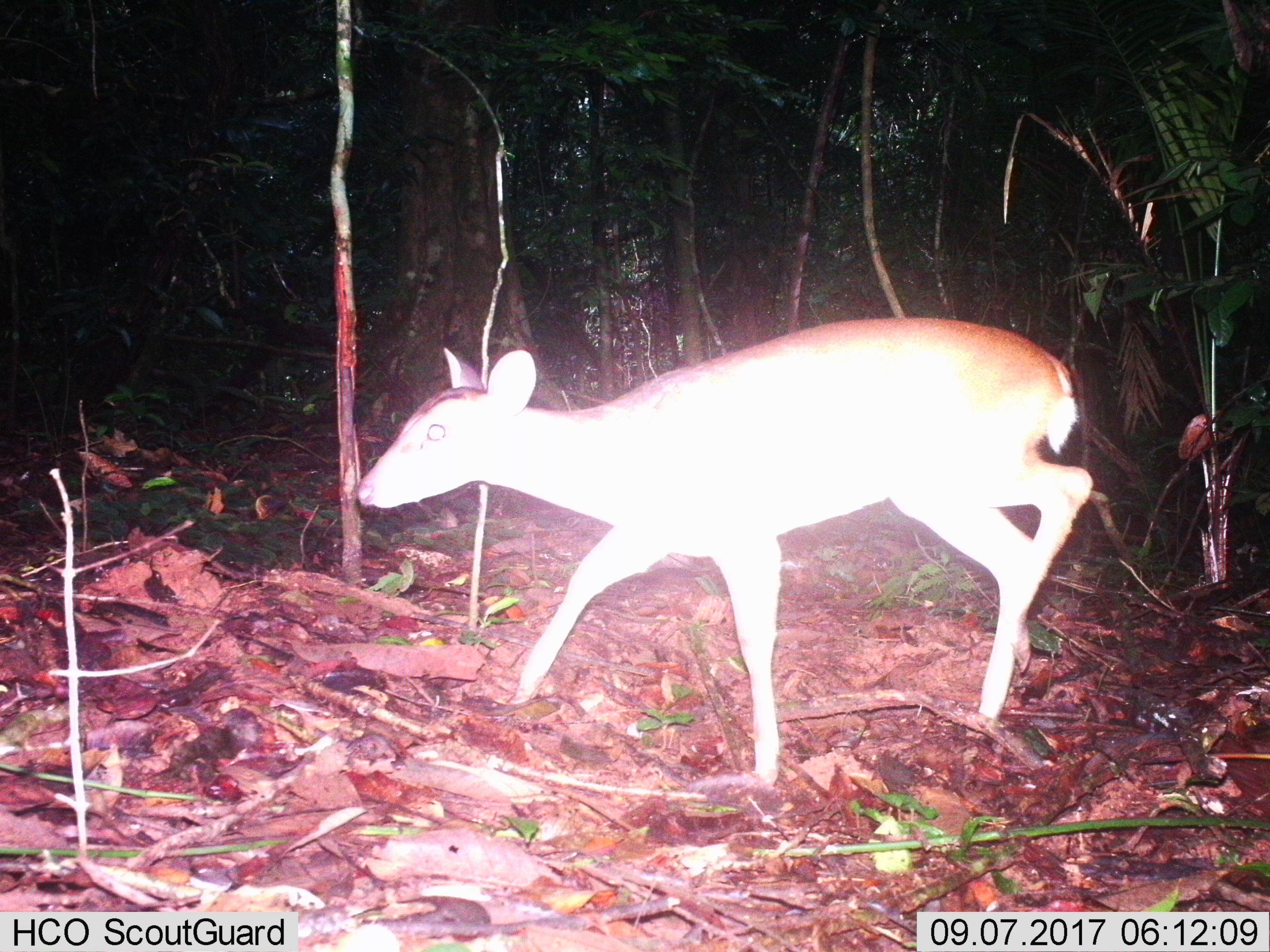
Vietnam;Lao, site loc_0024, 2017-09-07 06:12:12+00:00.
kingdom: Animalia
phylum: Chordata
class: Mammalia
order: Artiodactyla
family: Cervidae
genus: Muntiacus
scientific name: Muntiacus vuquangensis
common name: large-antlered muntjac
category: large antlered muntjac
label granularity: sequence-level